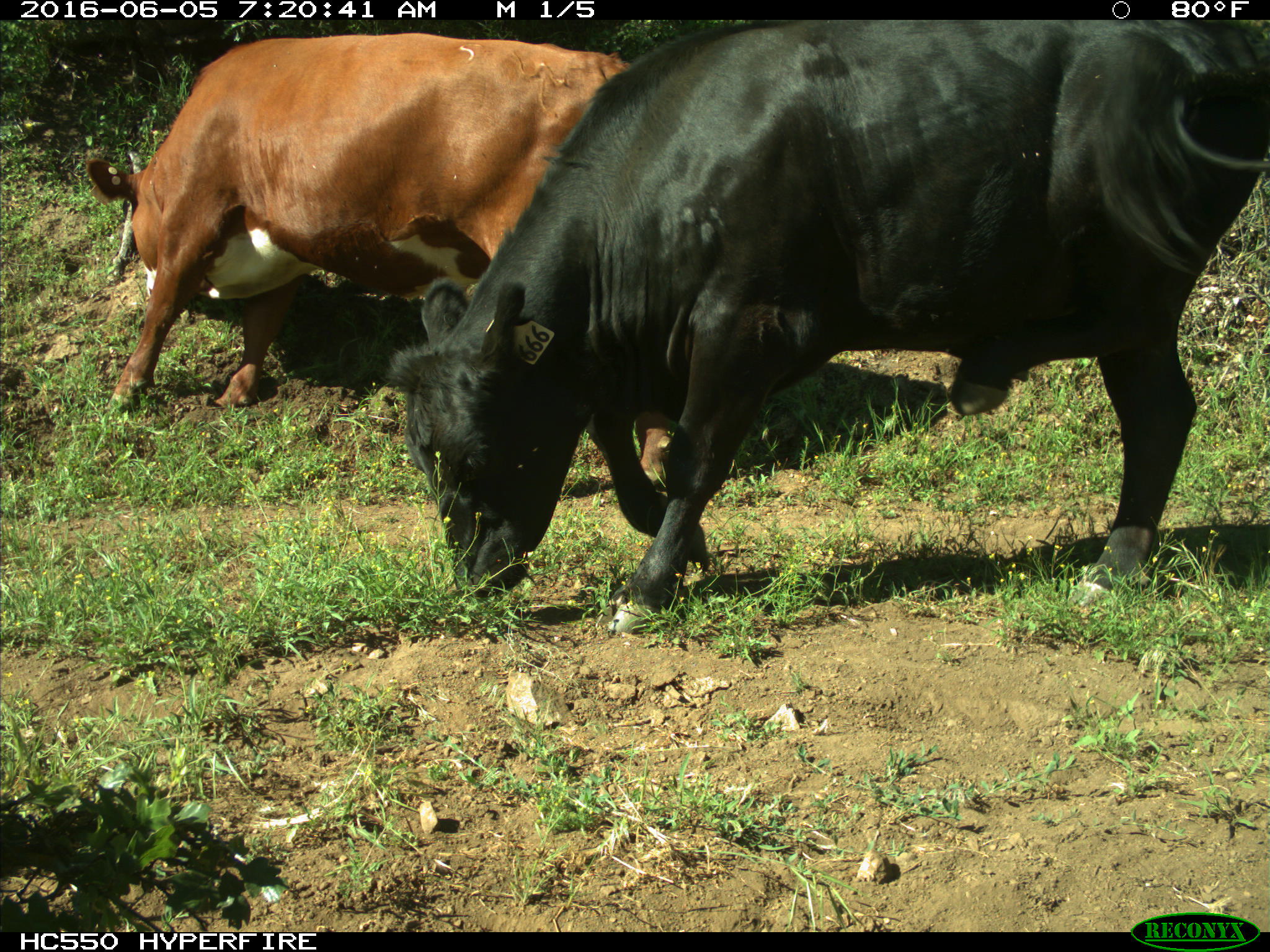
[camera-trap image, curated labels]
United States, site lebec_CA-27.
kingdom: Animalia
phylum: Chordata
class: Mammalia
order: Artiodactyla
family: Bovidae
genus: Bos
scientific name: Bos taurus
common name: domestic cow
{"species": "Bos taurus (domestic cow)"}